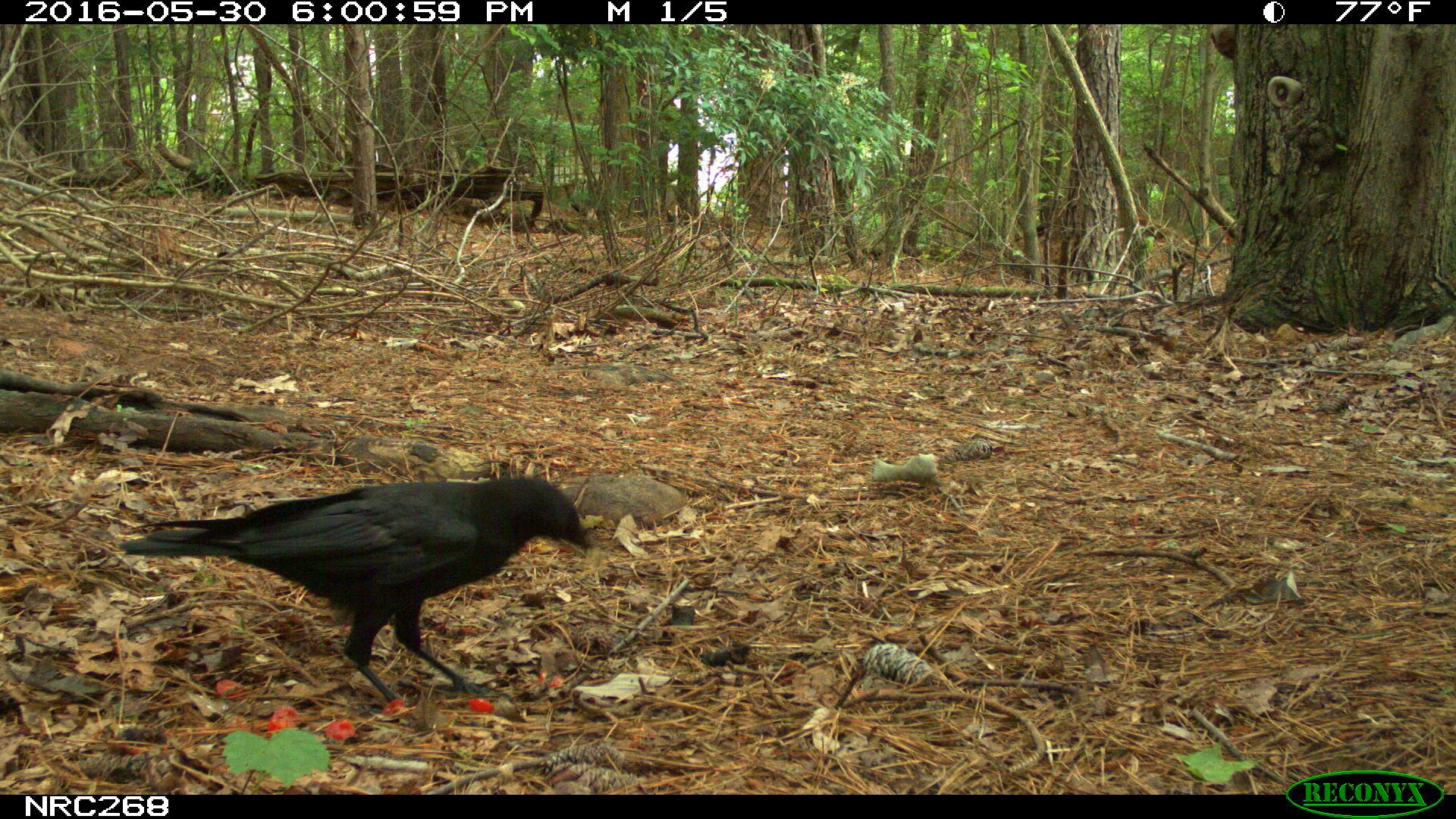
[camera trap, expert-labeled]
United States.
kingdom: Animalia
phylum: Chordata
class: Aves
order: Passeriformes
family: Corvidae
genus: Corvus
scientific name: Corvus brachyrhynchos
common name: american crow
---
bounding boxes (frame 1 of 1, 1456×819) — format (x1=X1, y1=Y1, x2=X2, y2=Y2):
American Crow: (x1=124, y1=474, x2=615, y2=697)